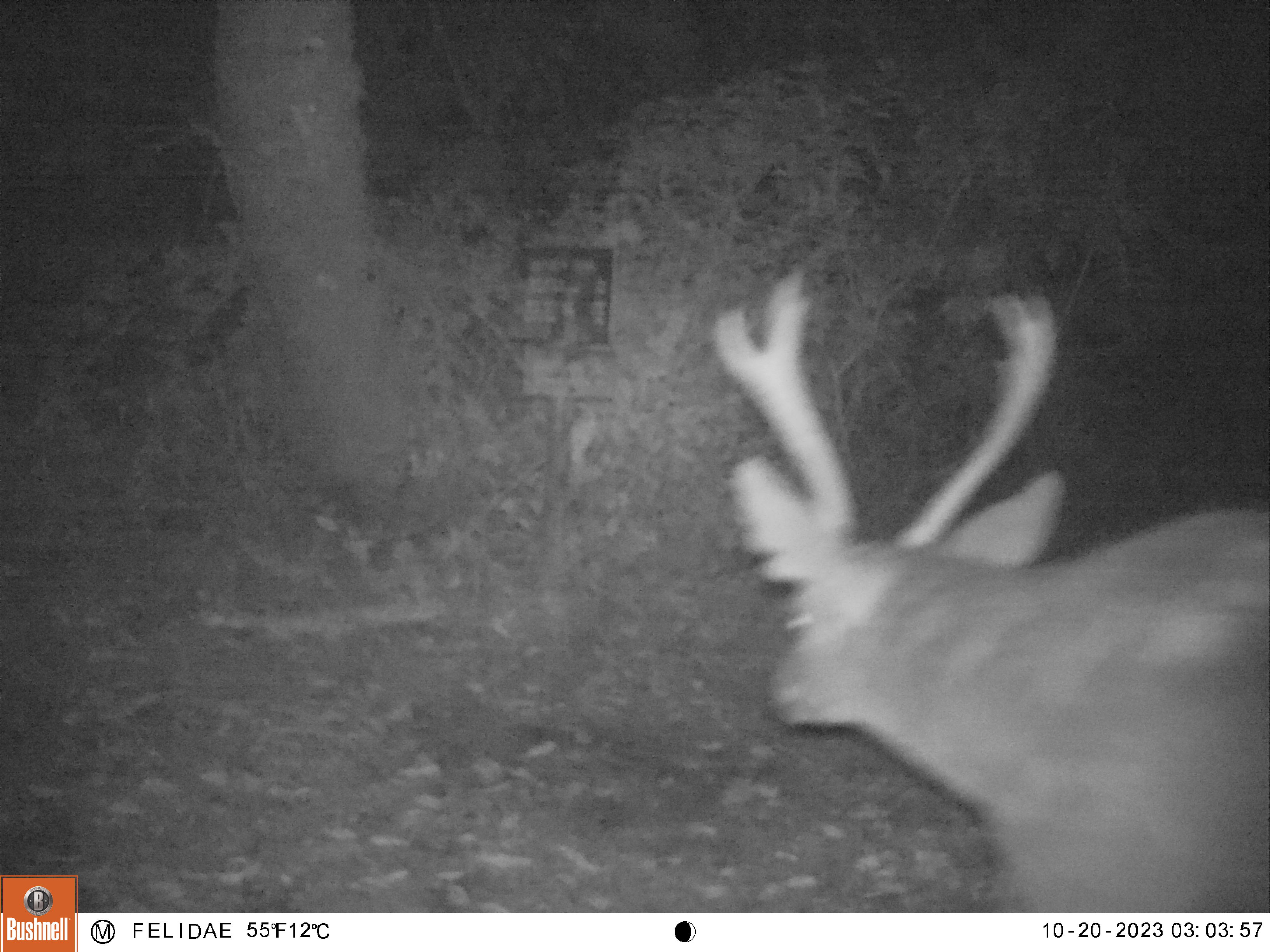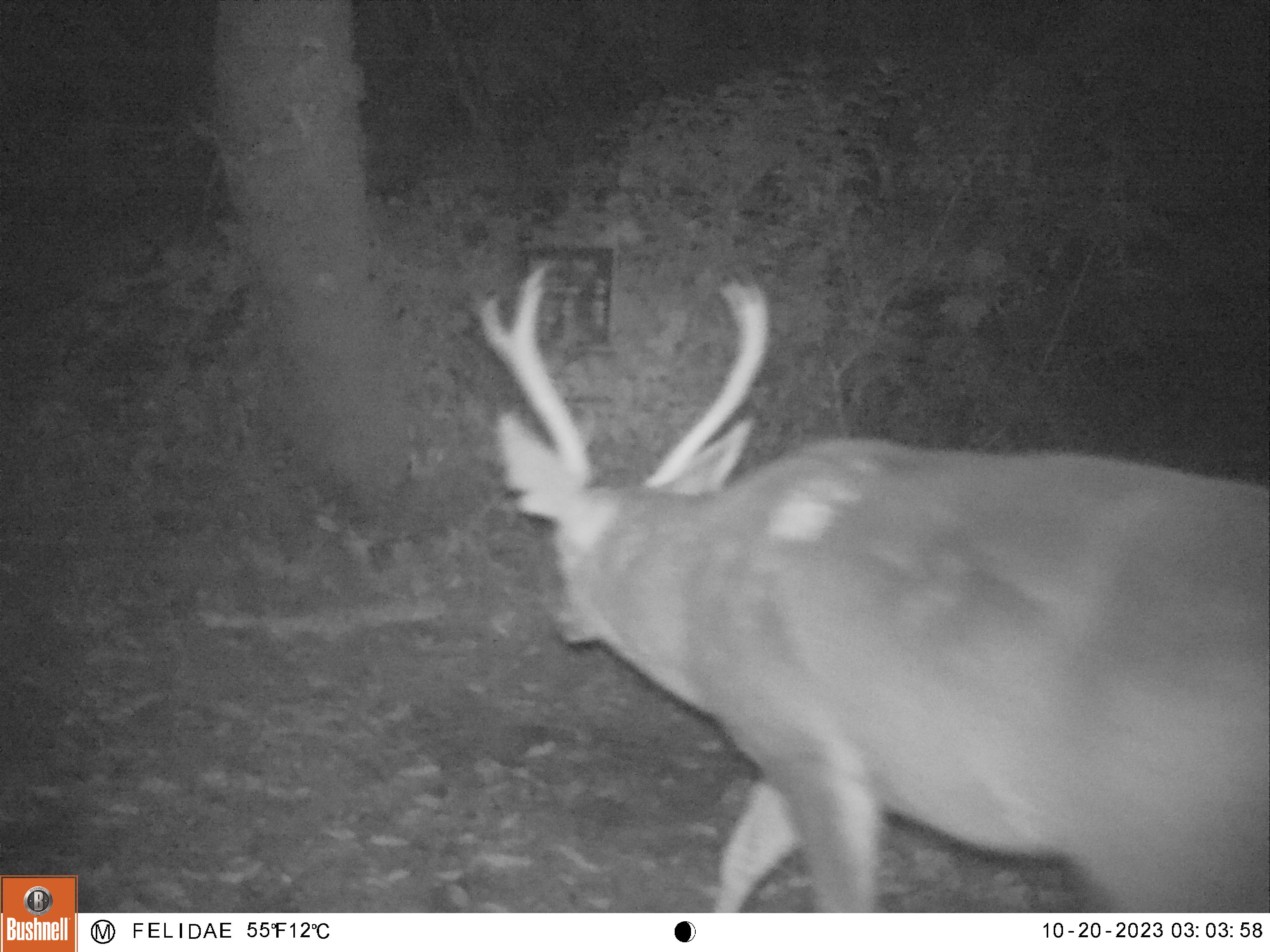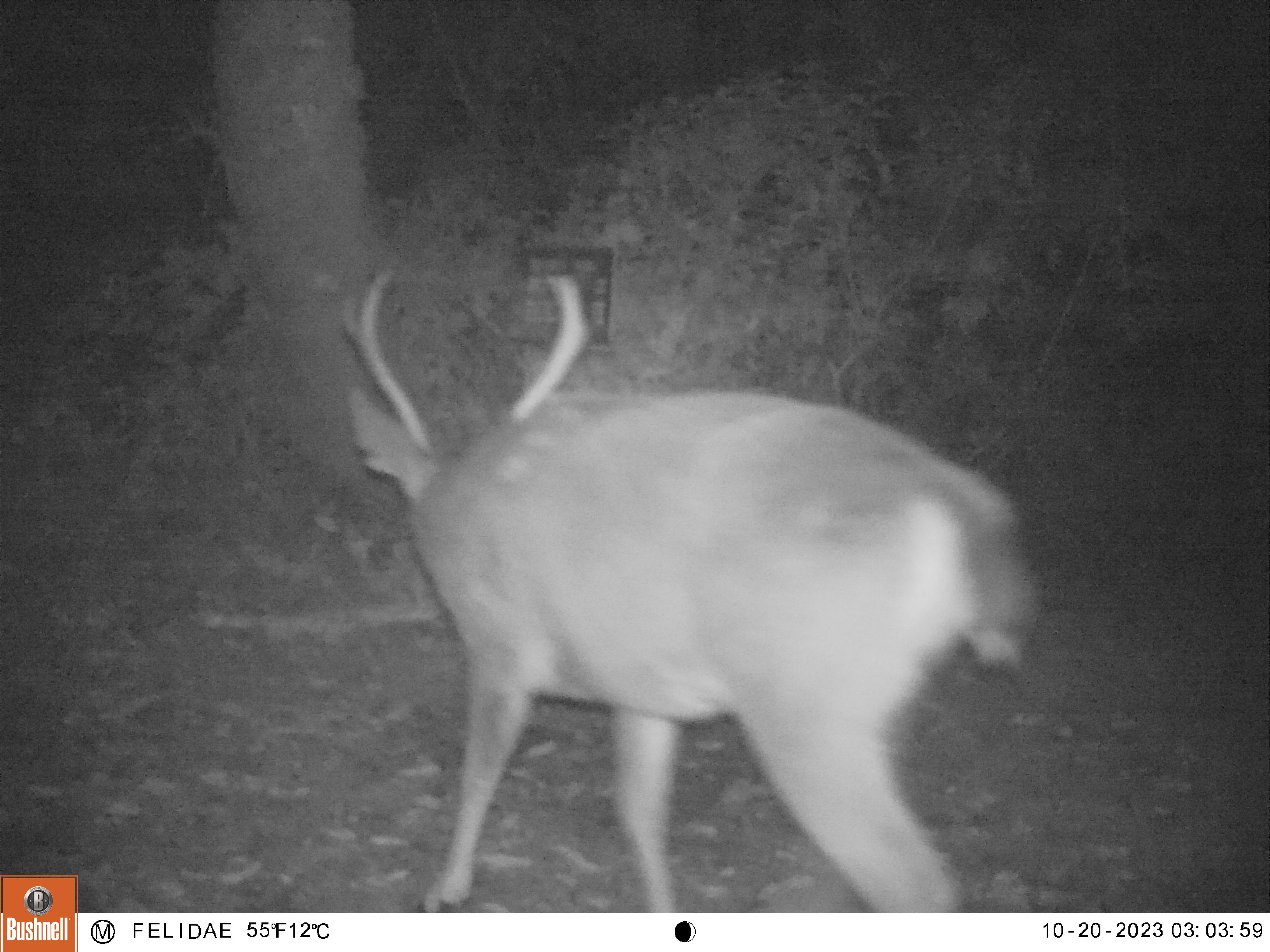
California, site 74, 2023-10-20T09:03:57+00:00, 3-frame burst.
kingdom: Animalia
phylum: Chordata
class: Mammalia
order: Artiodactyla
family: Cervidae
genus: Odocoileus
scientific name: Odocoileus hemionus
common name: mule deer